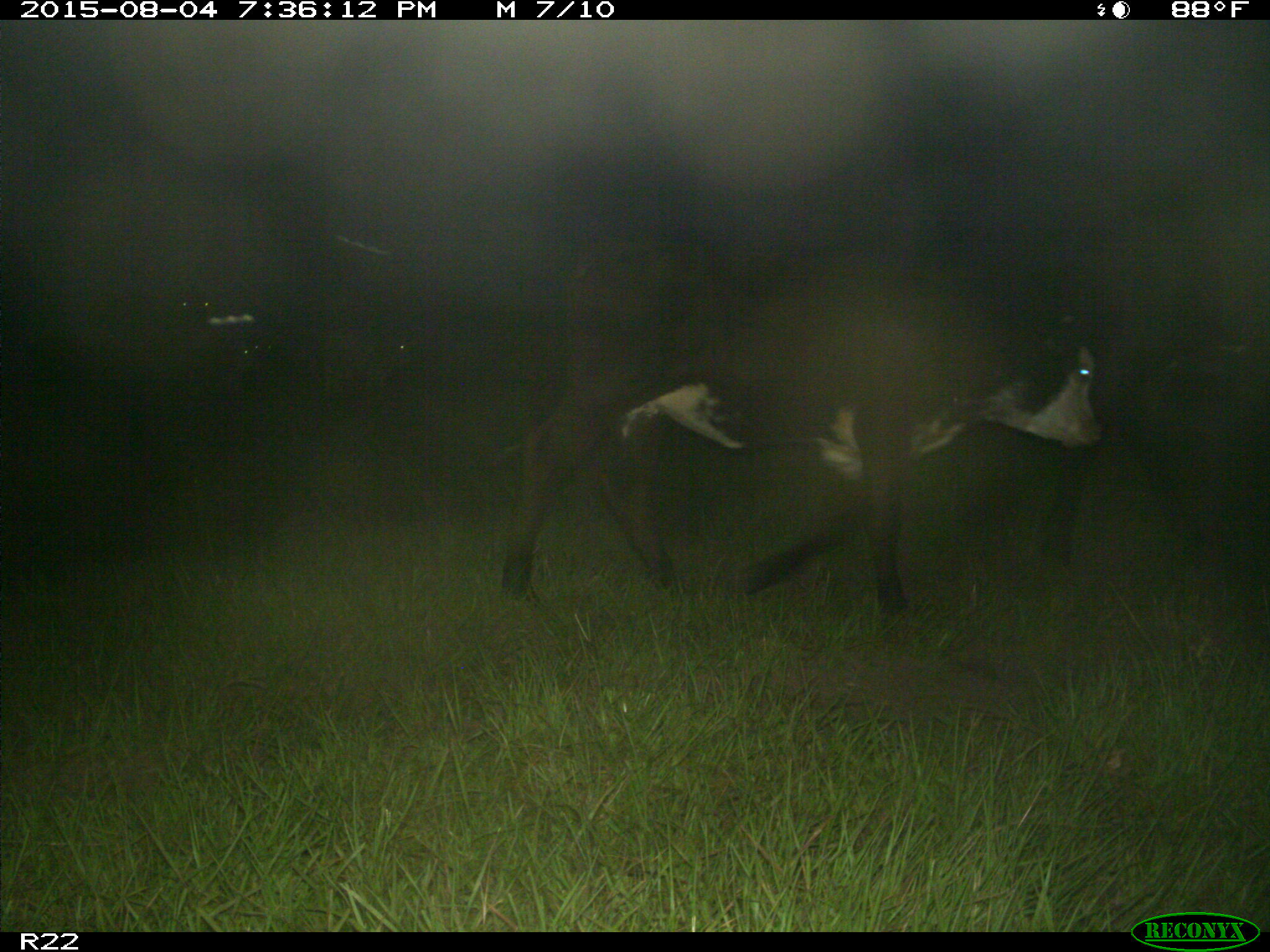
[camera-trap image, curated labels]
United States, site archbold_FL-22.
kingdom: Animalia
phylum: Chordata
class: Mammalia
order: Artiodactyla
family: Bovidae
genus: Bos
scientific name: Bos taurus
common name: domestic cow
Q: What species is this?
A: Bos taurus (domestic cow).